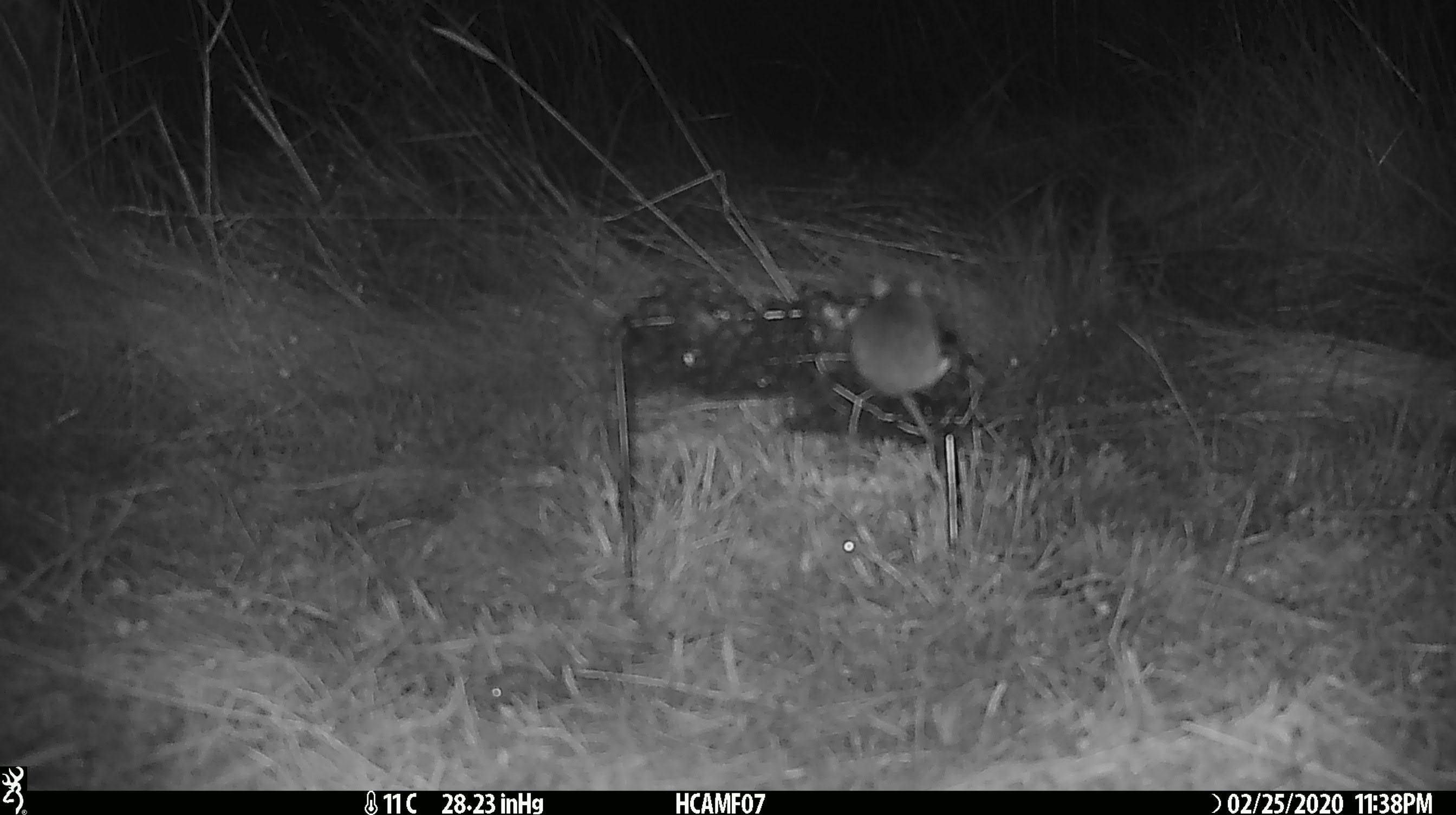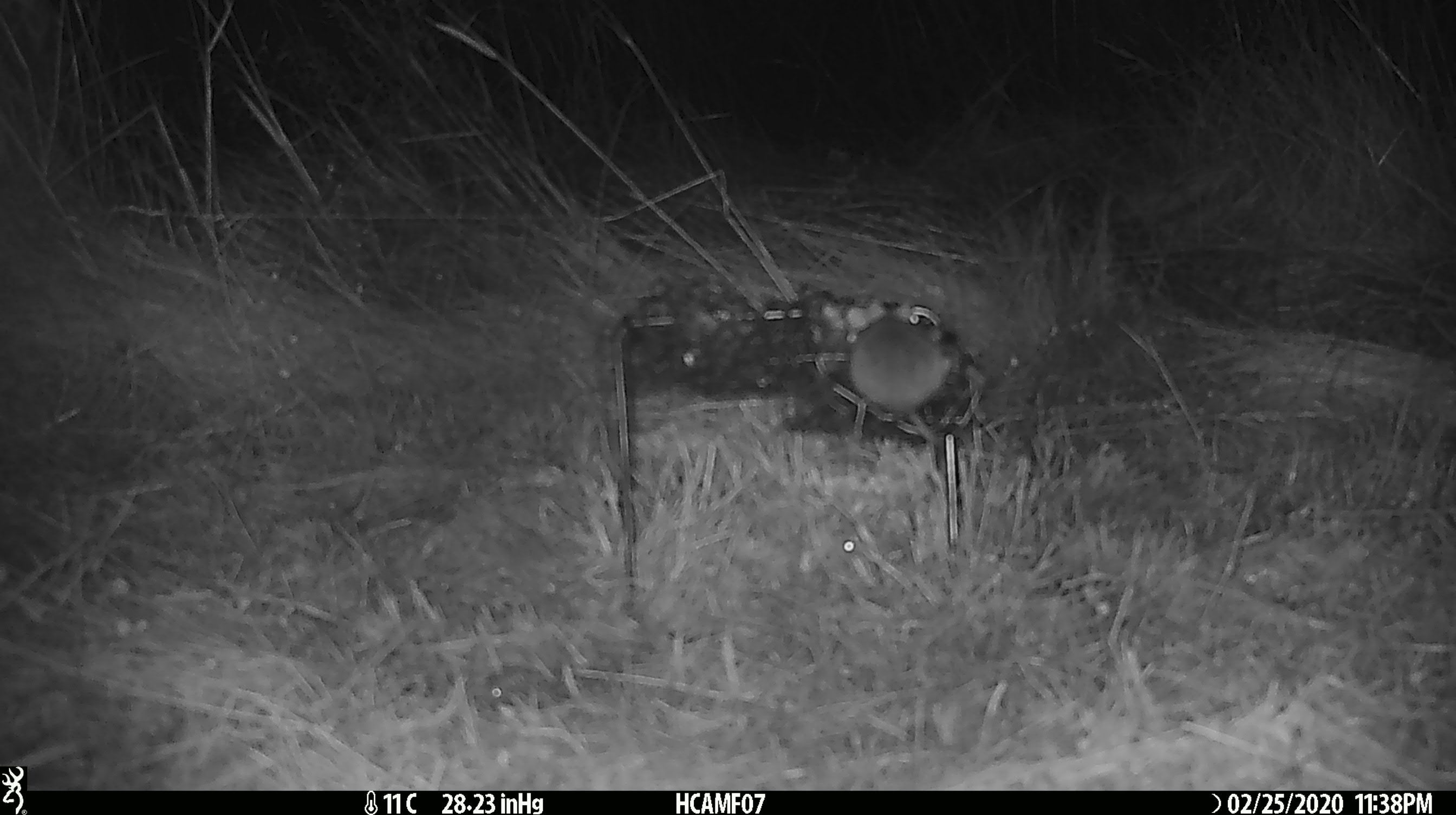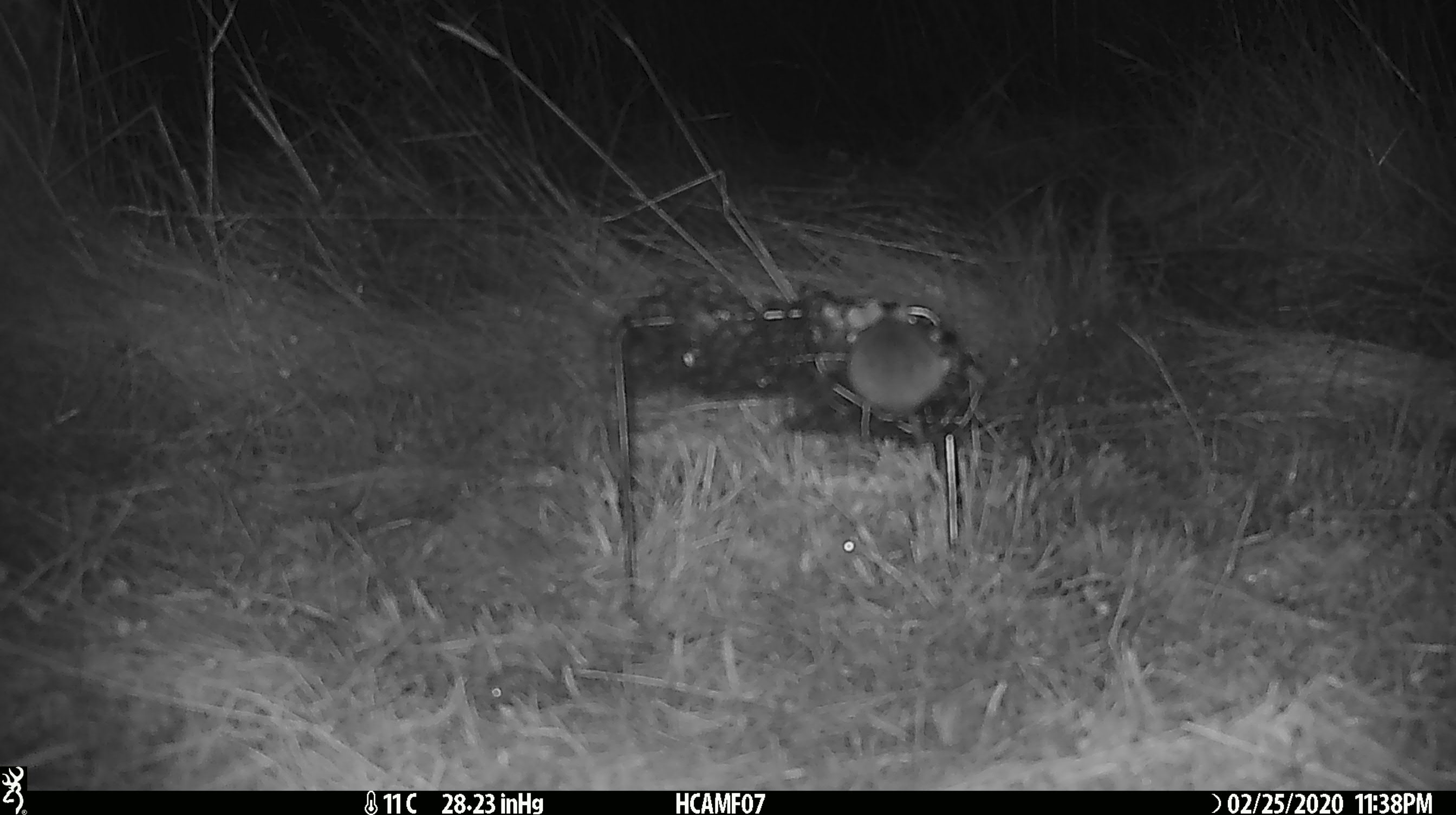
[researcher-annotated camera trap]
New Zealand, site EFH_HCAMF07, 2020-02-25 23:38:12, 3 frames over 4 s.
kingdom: Animalia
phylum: Chordata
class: Mammalia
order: Rodentia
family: Muridae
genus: Mus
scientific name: Mus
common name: mouse